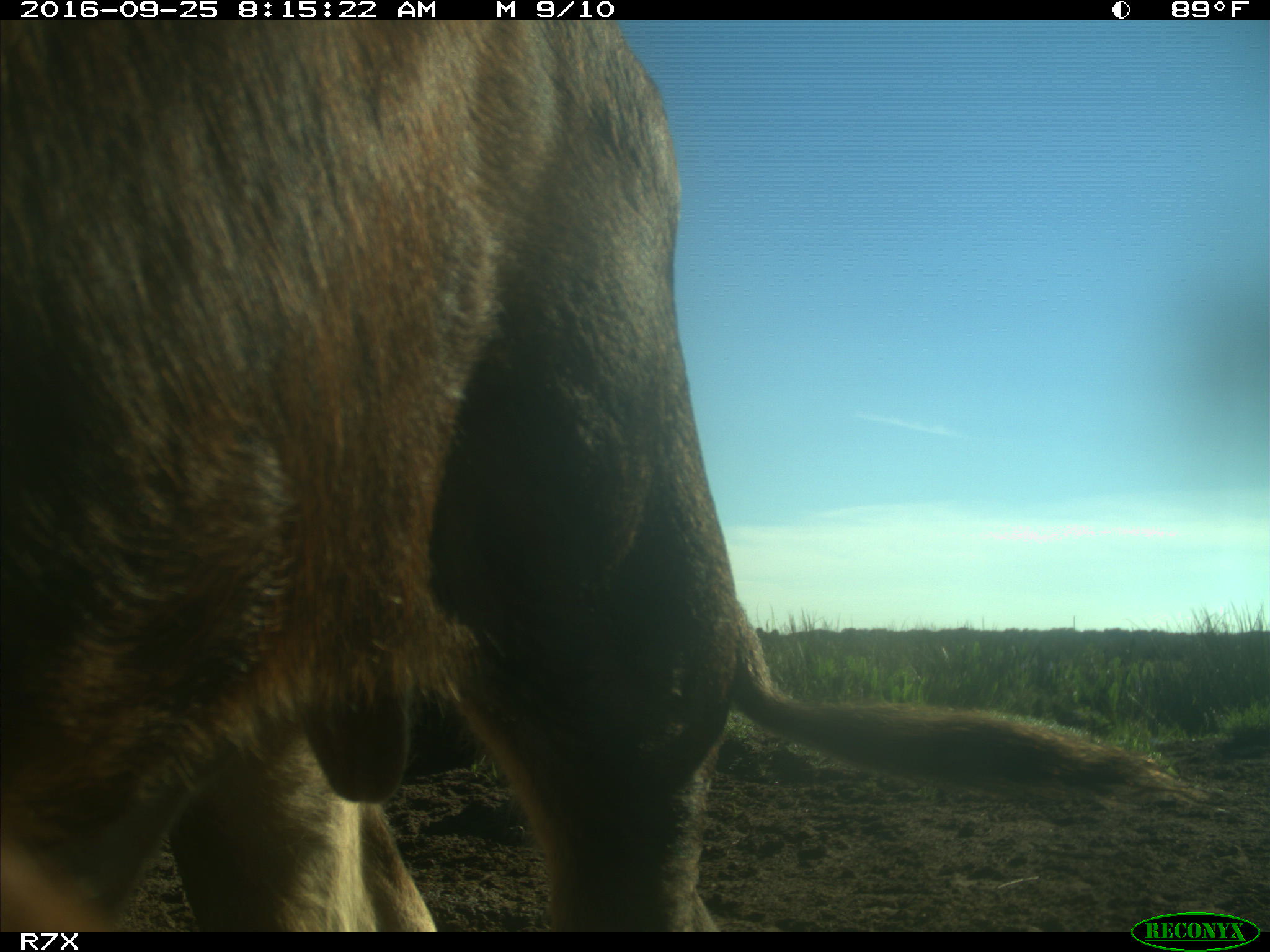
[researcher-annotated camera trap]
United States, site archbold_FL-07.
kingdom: Animalia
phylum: Chordata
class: Mammalia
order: Artiodactyla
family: Bovidae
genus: Bos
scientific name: Bos taurus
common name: domestic cow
Bos taurus (domestic cow).